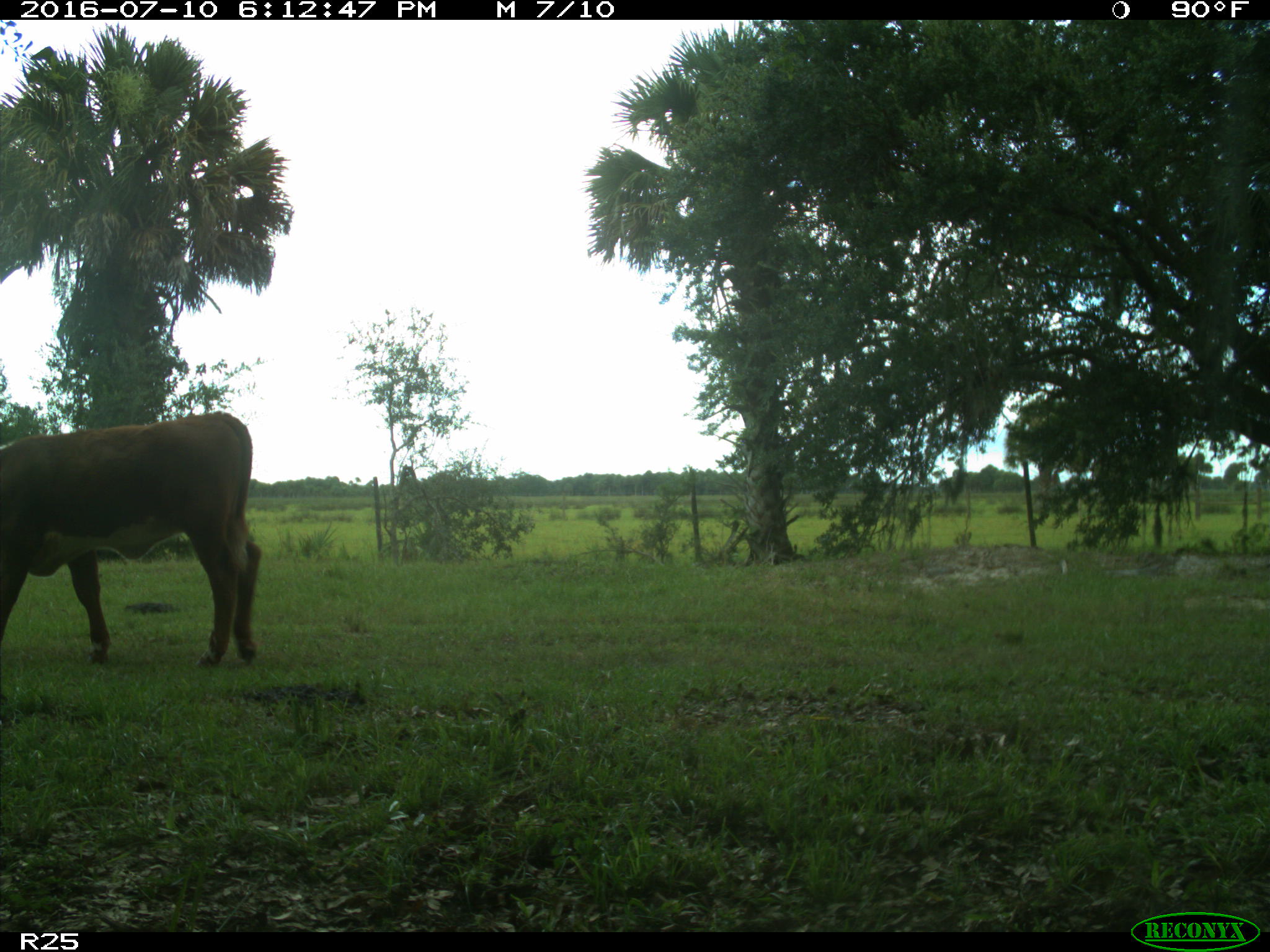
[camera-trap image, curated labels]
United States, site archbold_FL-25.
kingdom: Animalia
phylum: Chordata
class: Mammalia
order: Artiodactyla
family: Bovidae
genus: Bos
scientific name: Bos taurus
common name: domestic cow